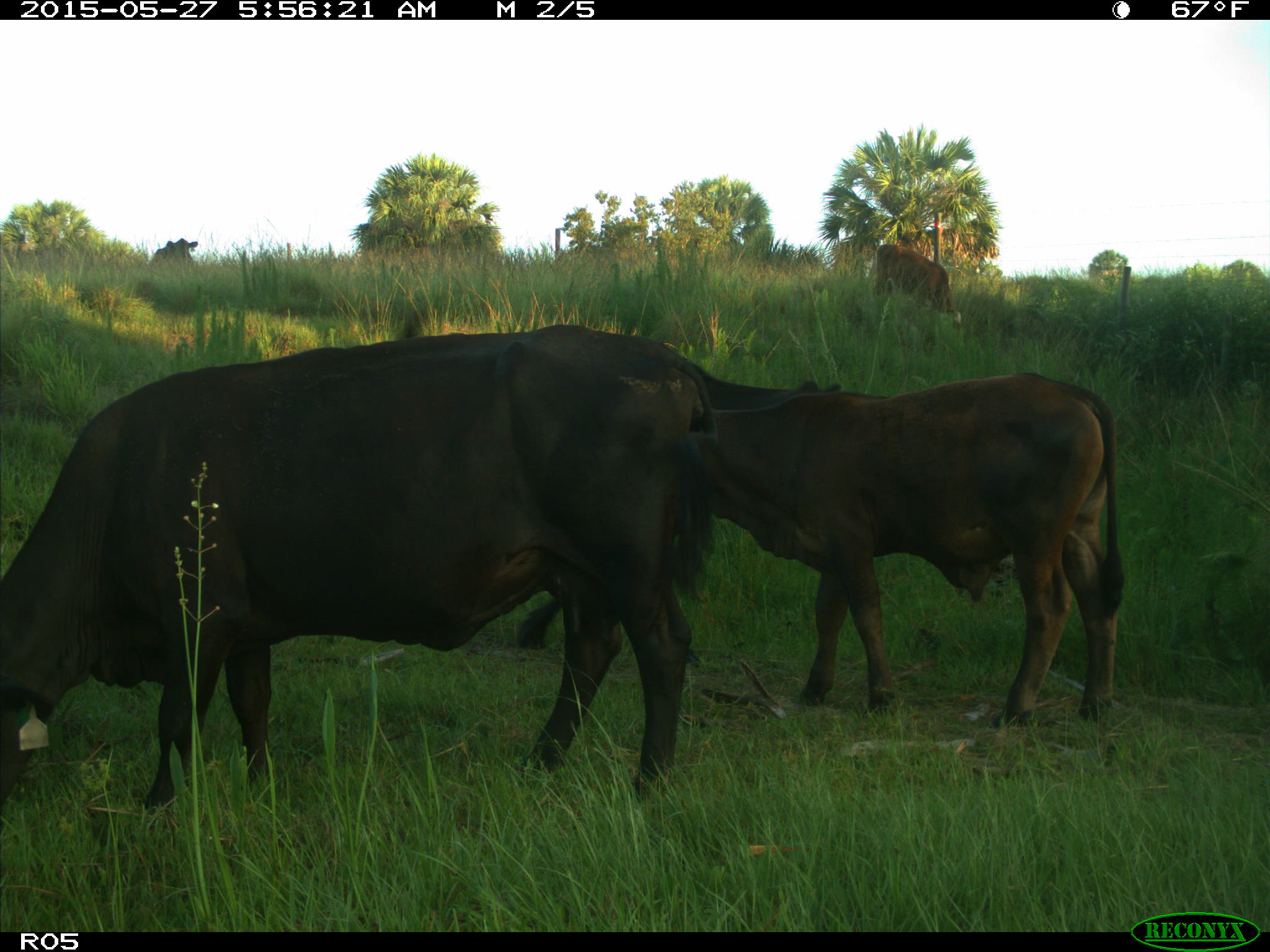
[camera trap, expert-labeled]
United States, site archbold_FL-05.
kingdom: Animalia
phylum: Chordata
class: Mammalia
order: Artiodactyla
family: Bovidae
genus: Bos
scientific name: Bos taurus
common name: domestic cow